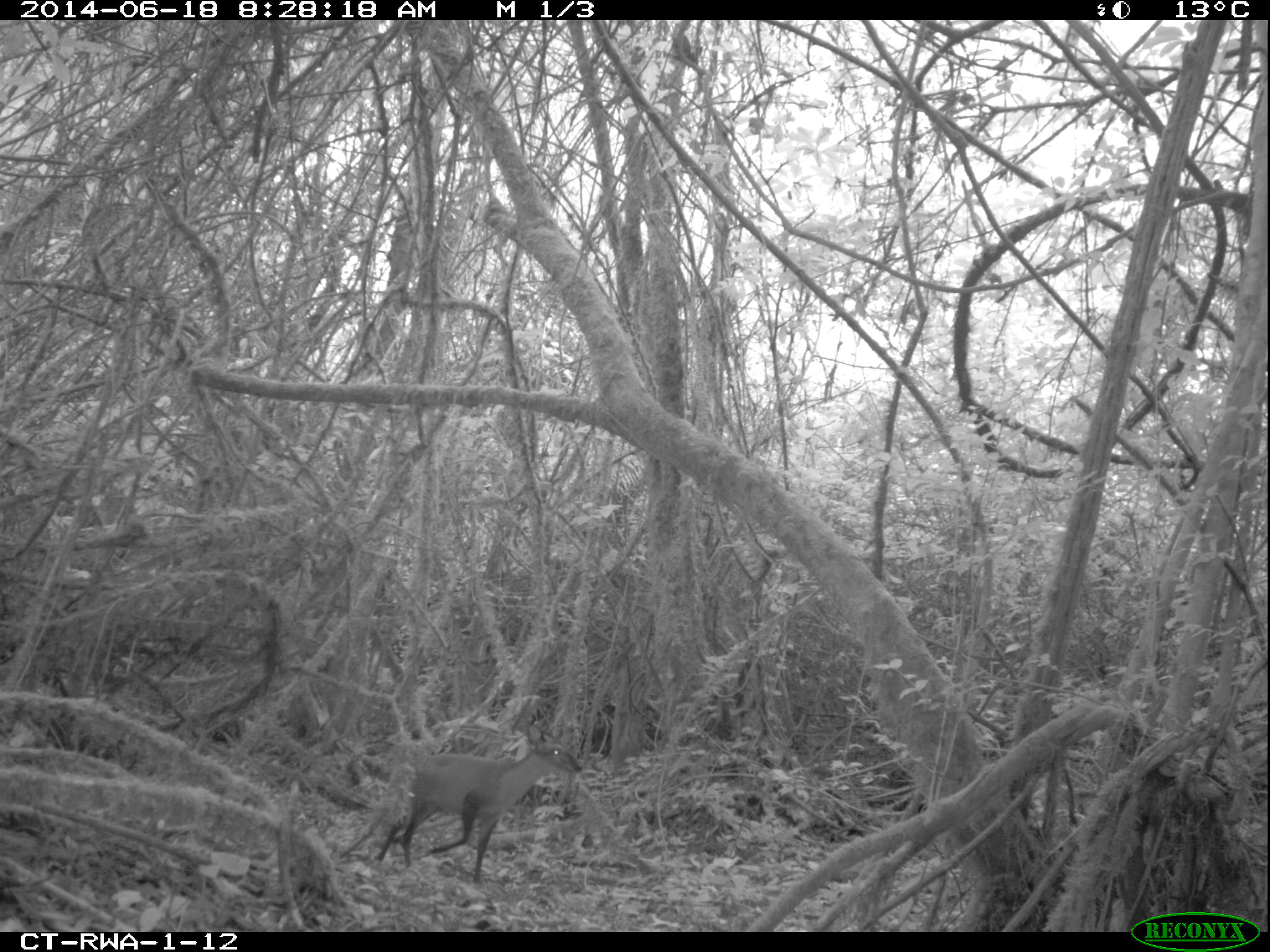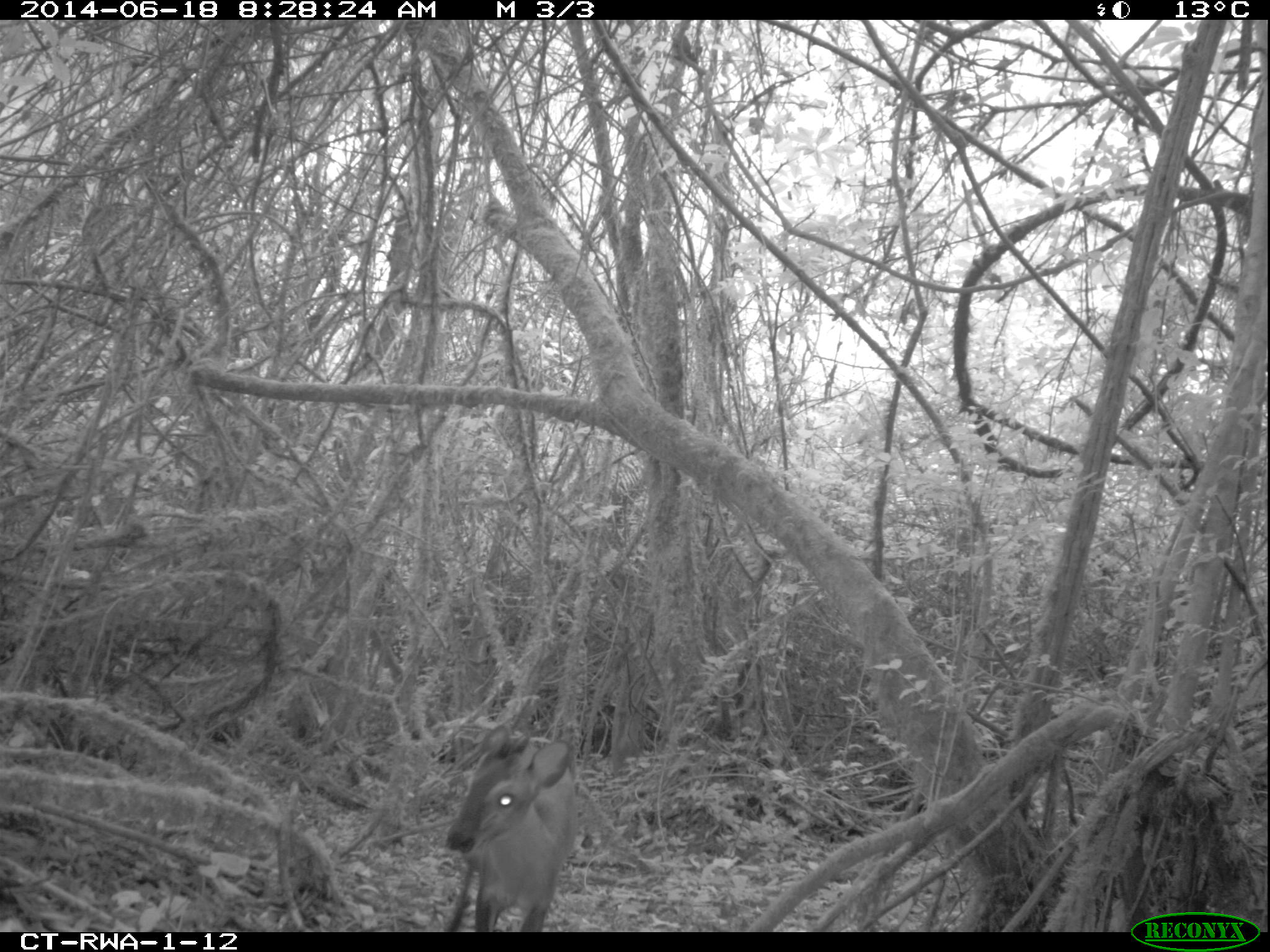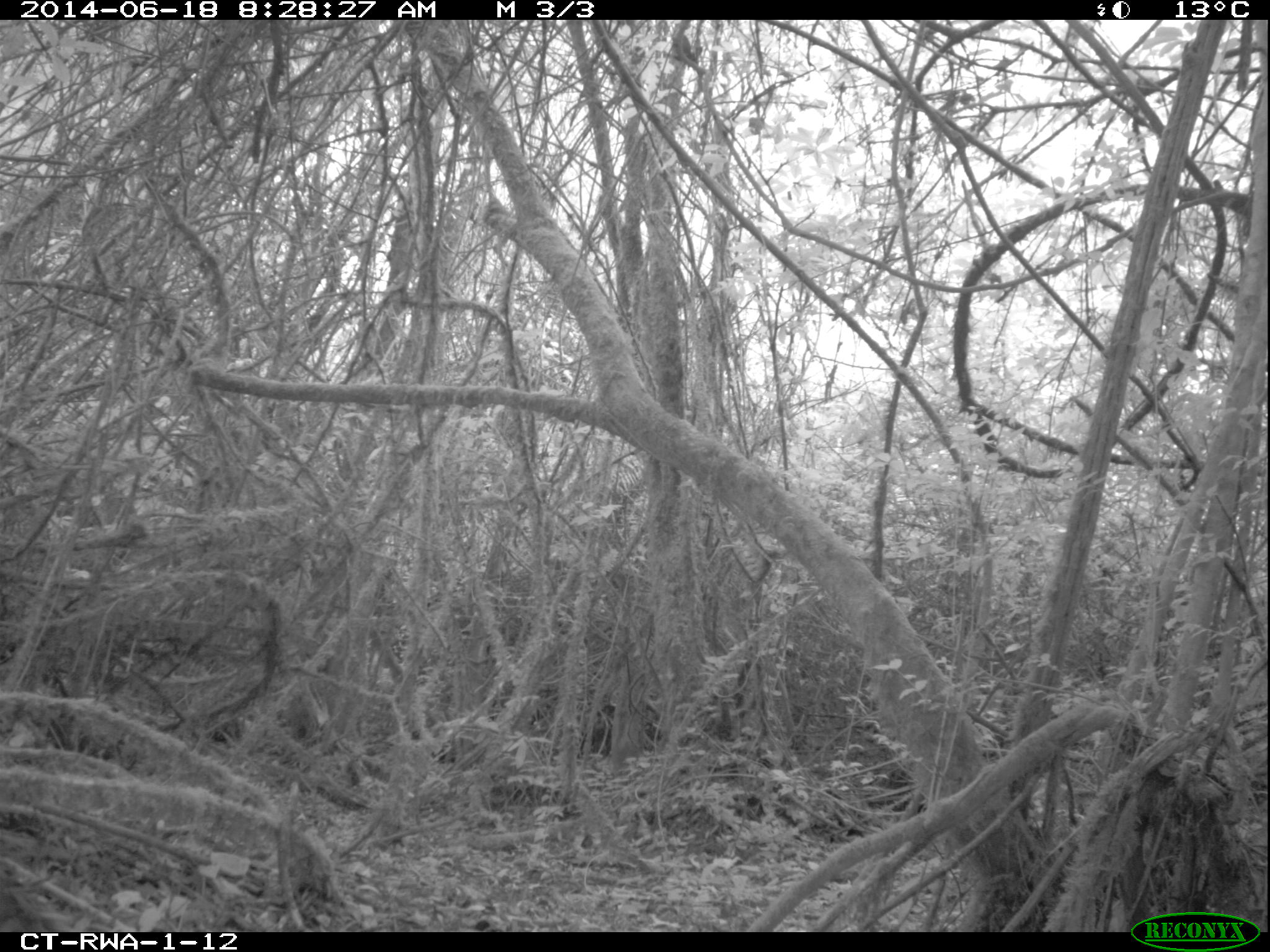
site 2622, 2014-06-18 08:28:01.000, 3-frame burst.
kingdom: Animalia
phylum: Chordata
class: Mammalia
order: Artiodactyla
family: Bovidae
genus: Cephalophus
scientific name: Cephalophus nigrifrons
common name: black-fronted duiker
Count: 1.